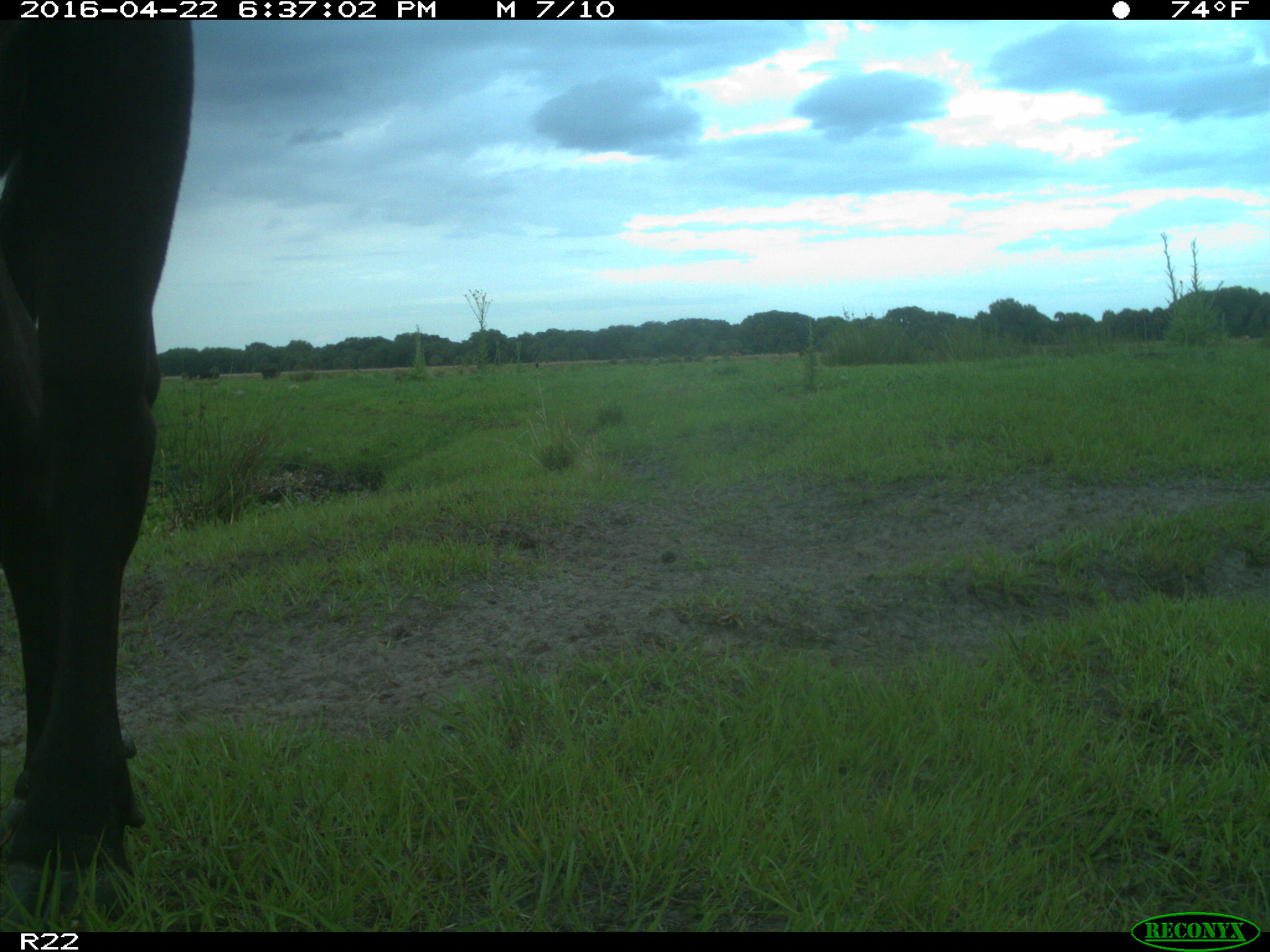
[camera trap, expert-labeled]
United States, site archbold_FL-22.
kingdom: Animalia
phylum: Chordata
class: Mammalia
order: Artiodactyla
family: Bovidae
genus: Bos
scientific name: Bos taurus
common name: domestic cow